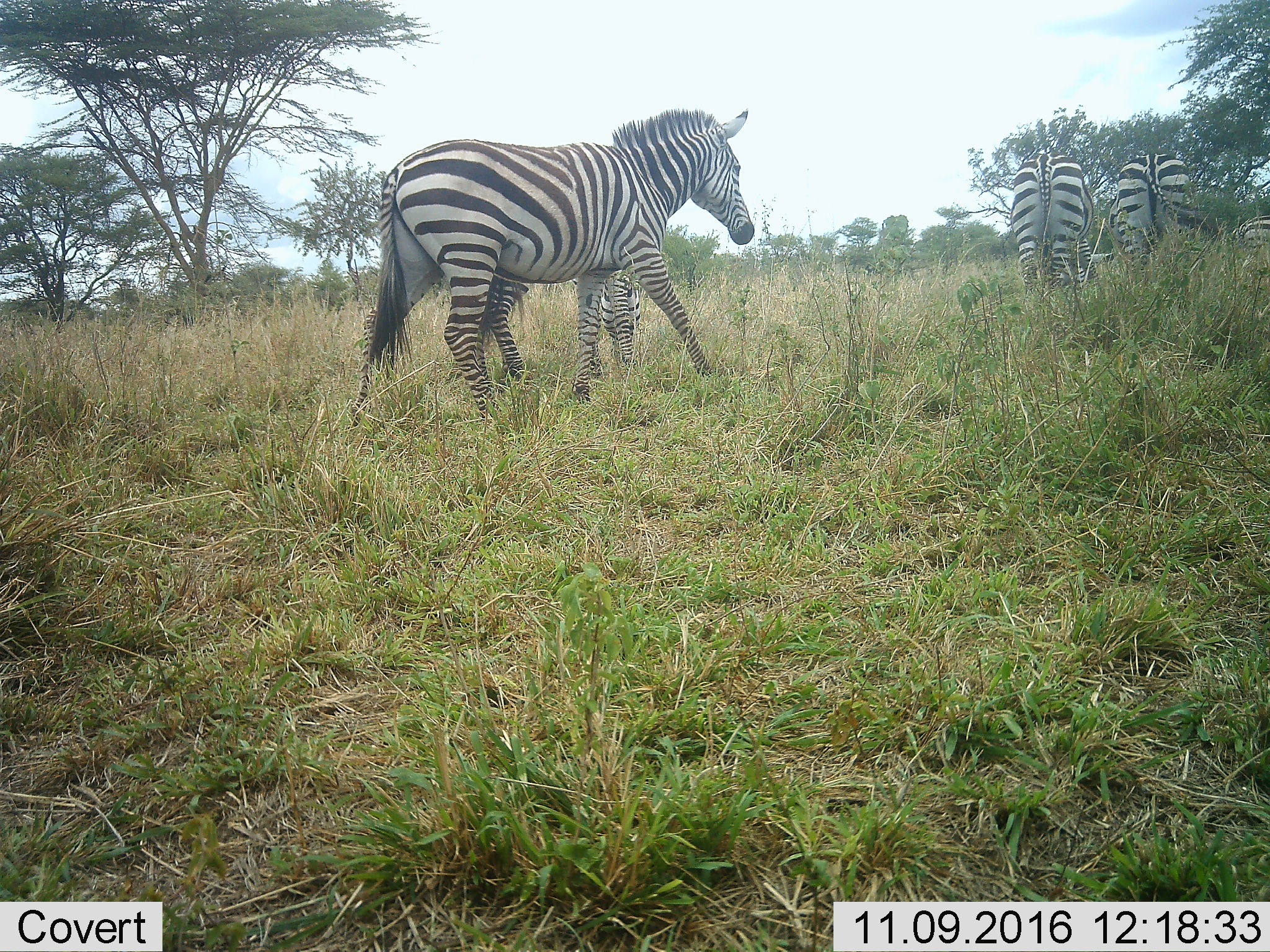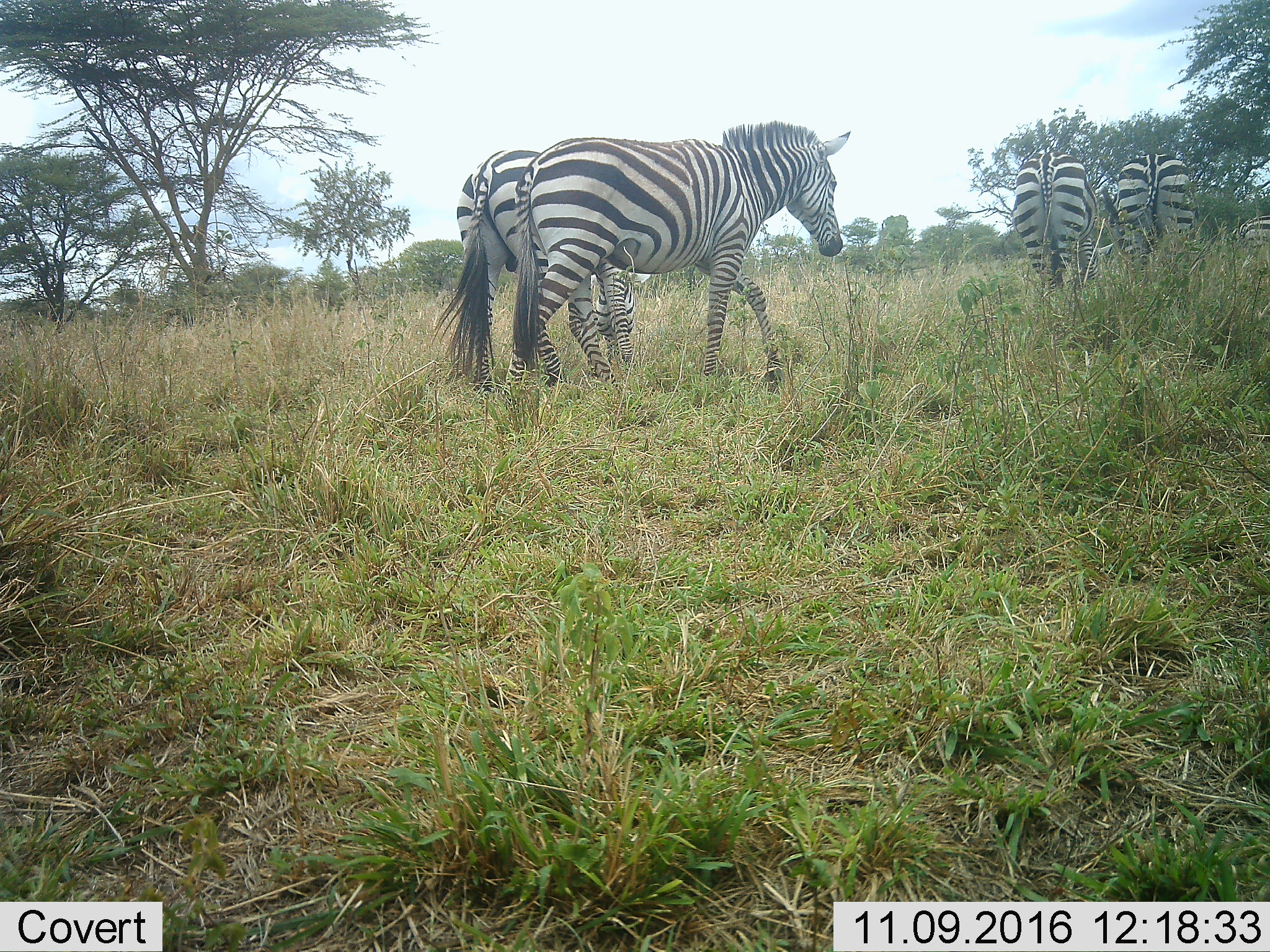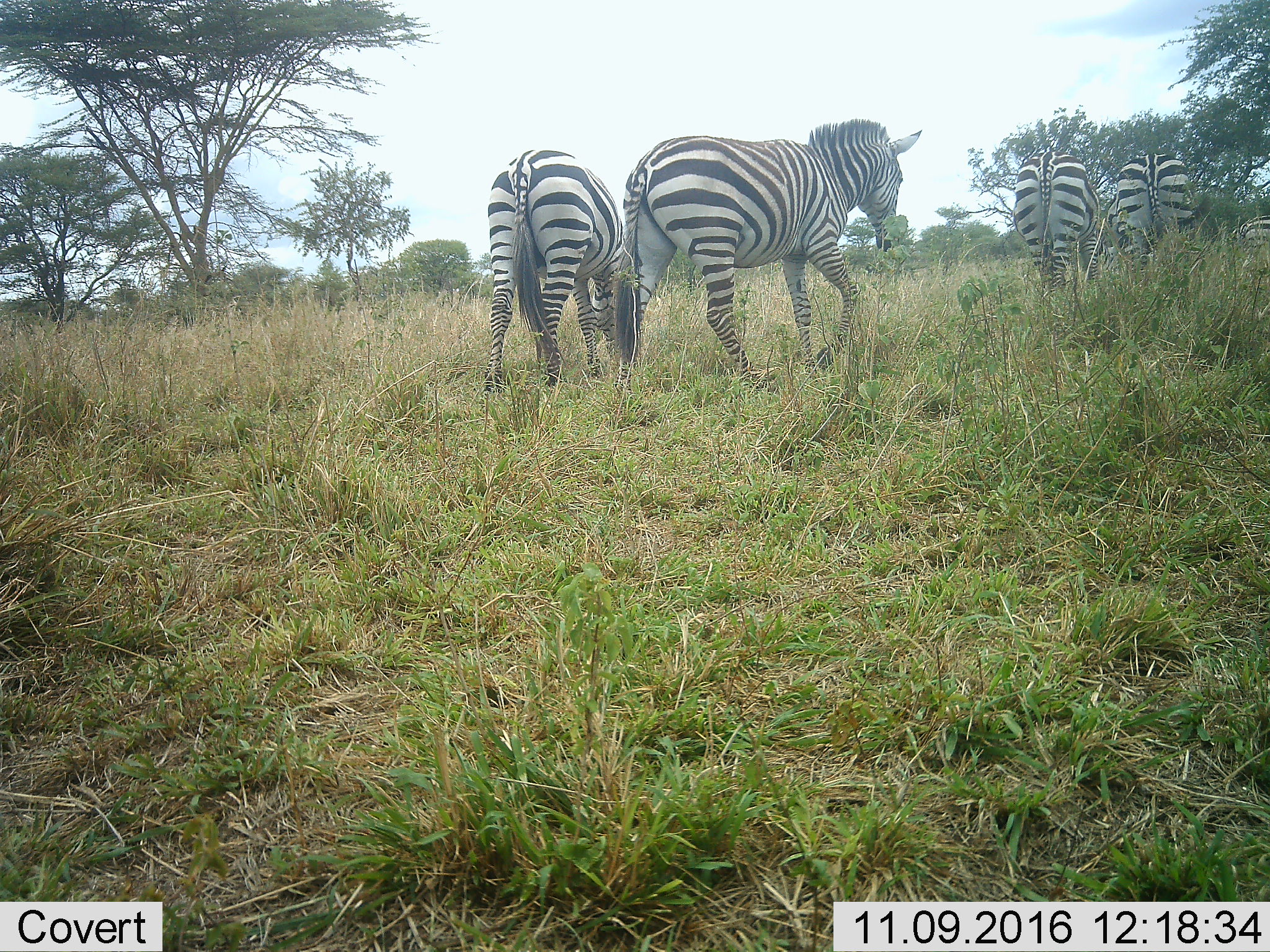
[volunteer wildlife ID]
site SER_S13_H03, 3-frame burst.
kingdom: Animalia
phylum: Chordata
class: Mammalia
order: Perissodactyla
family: Equidae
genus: Equus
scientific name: Equus quagga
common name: plains zebra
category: zebraplains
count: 5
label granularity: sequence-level